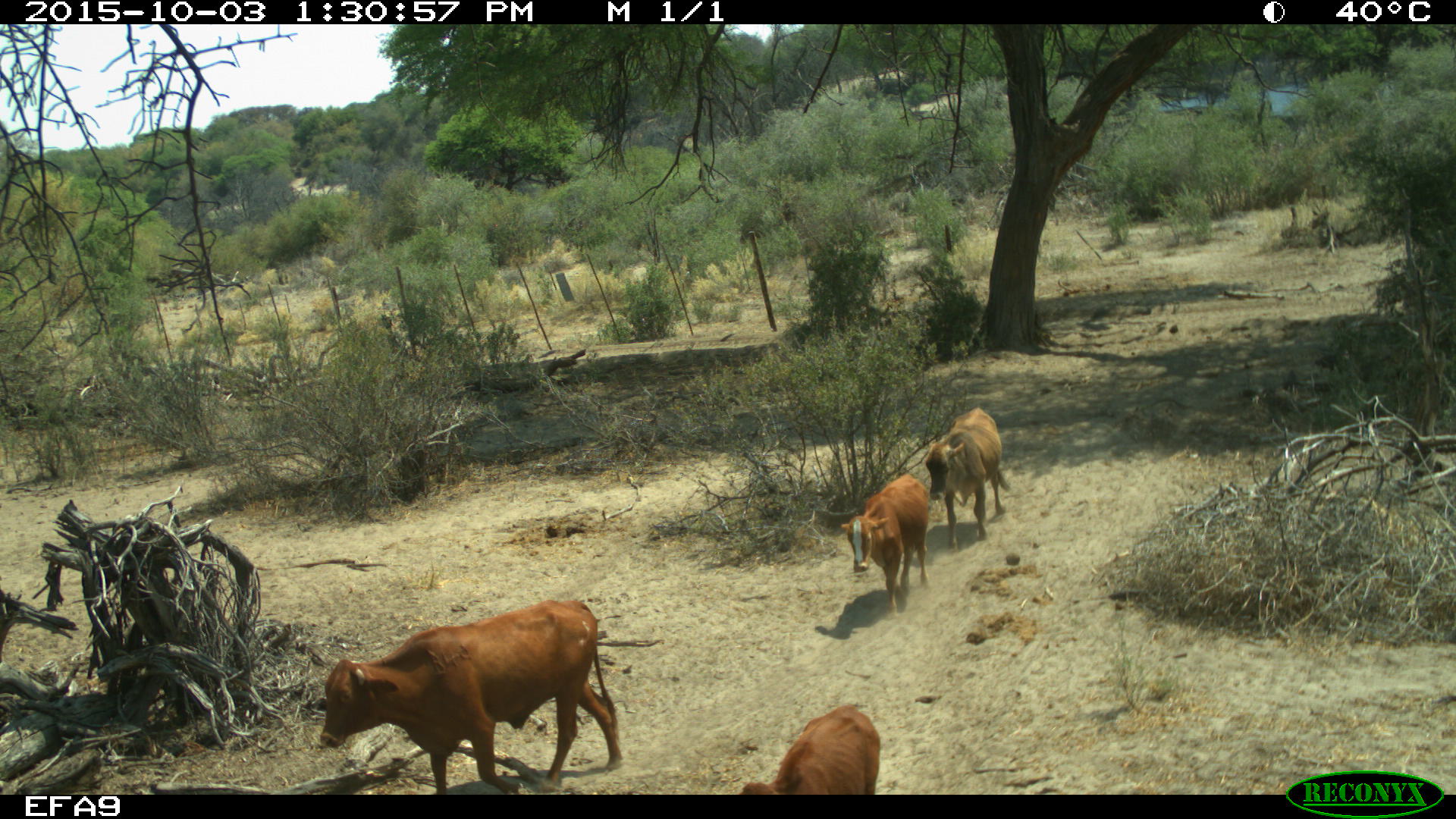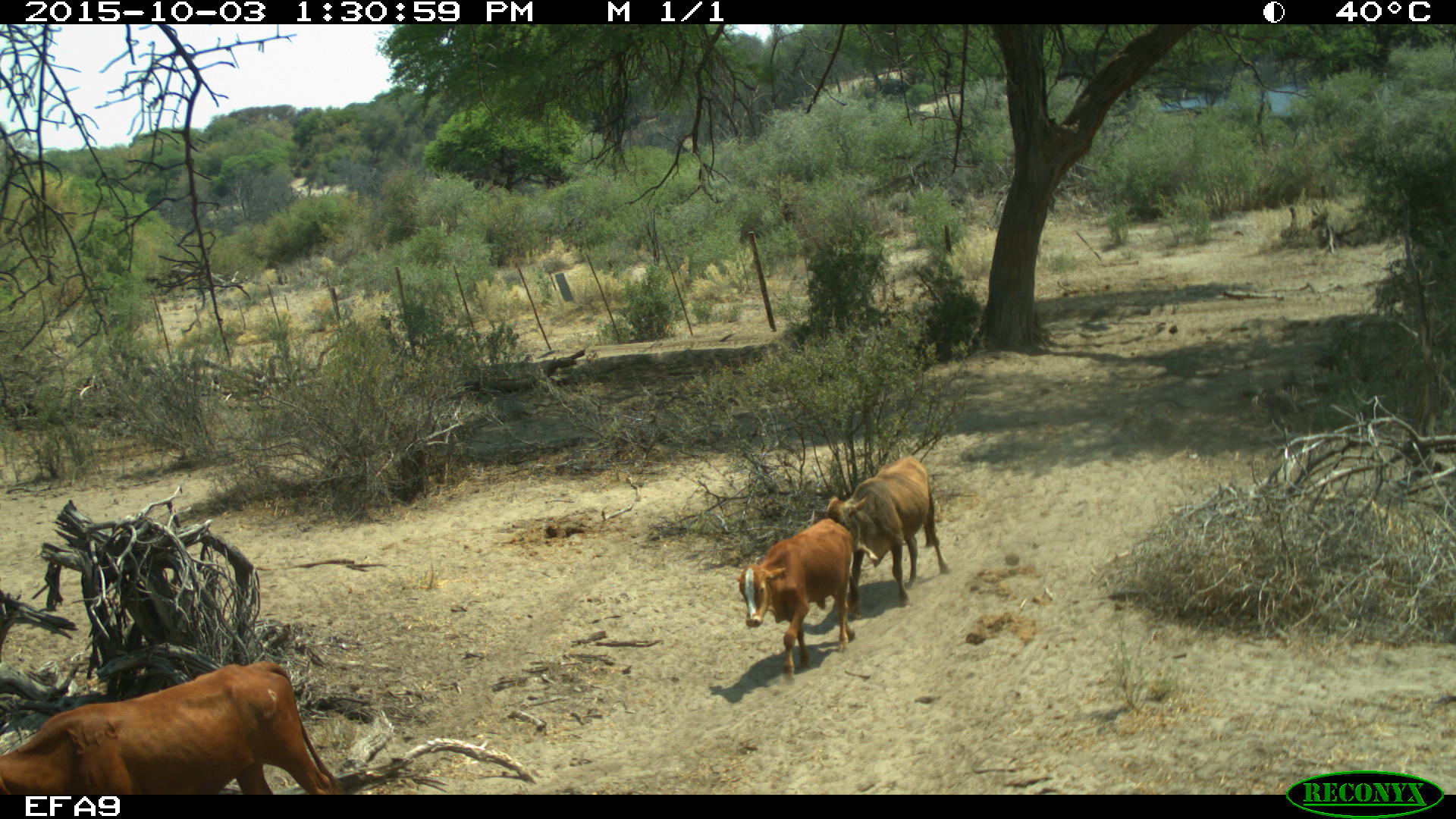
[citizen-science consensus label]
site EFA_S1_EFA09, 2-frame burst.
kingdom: Animalia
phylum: Chordata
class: Mammalia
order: Artiodactyla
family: Bovidae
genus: Bos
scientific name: Bos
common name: cattle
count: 4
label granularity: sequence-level